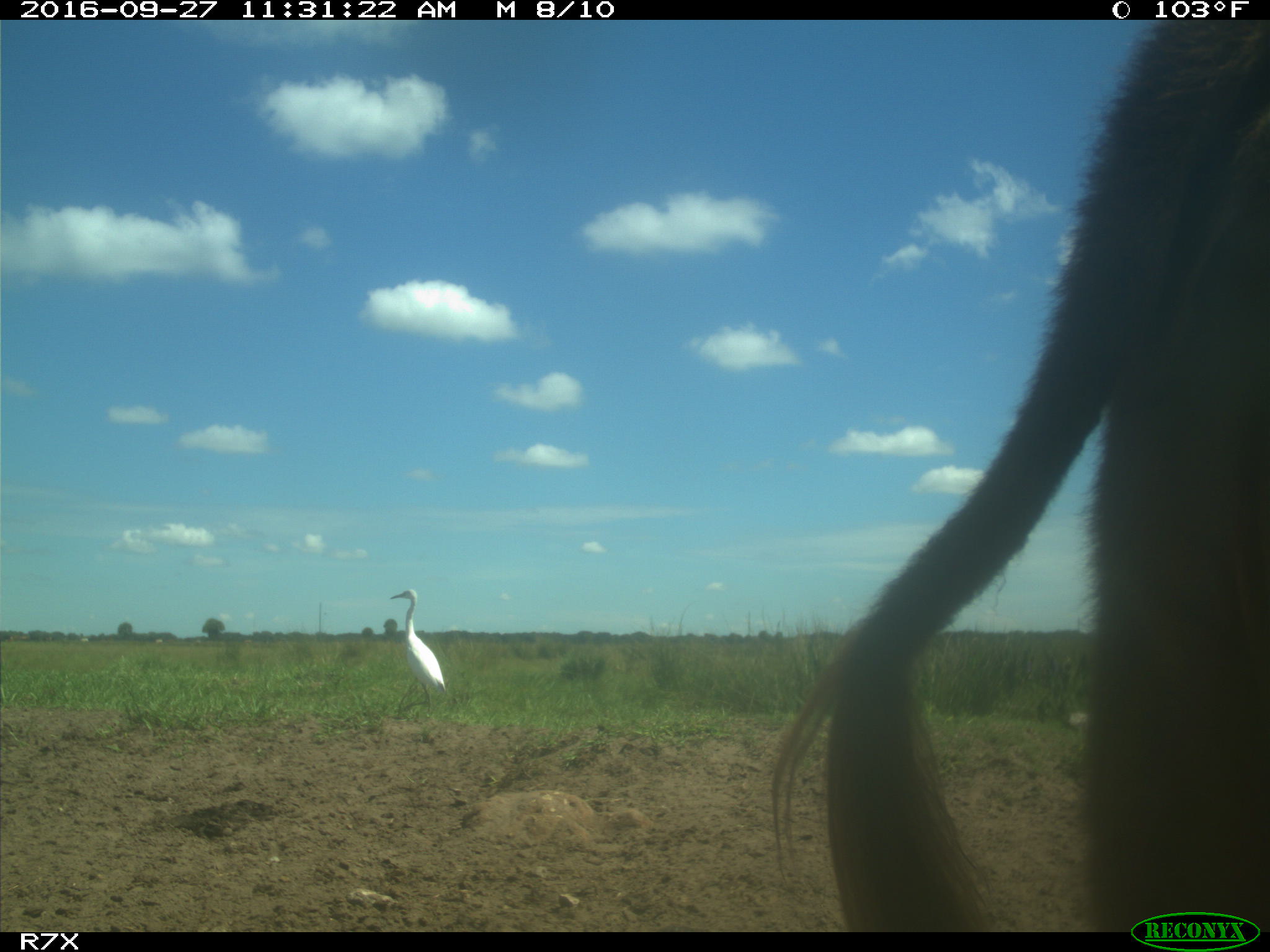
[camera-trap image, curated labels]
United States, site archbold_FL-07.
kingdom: Animalia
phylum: Chordata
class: Mammalia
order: Artiodactyla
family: Bovidae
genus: Bos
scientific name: Bos taurus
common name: domestic cow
Bos taurus (domestic cow).